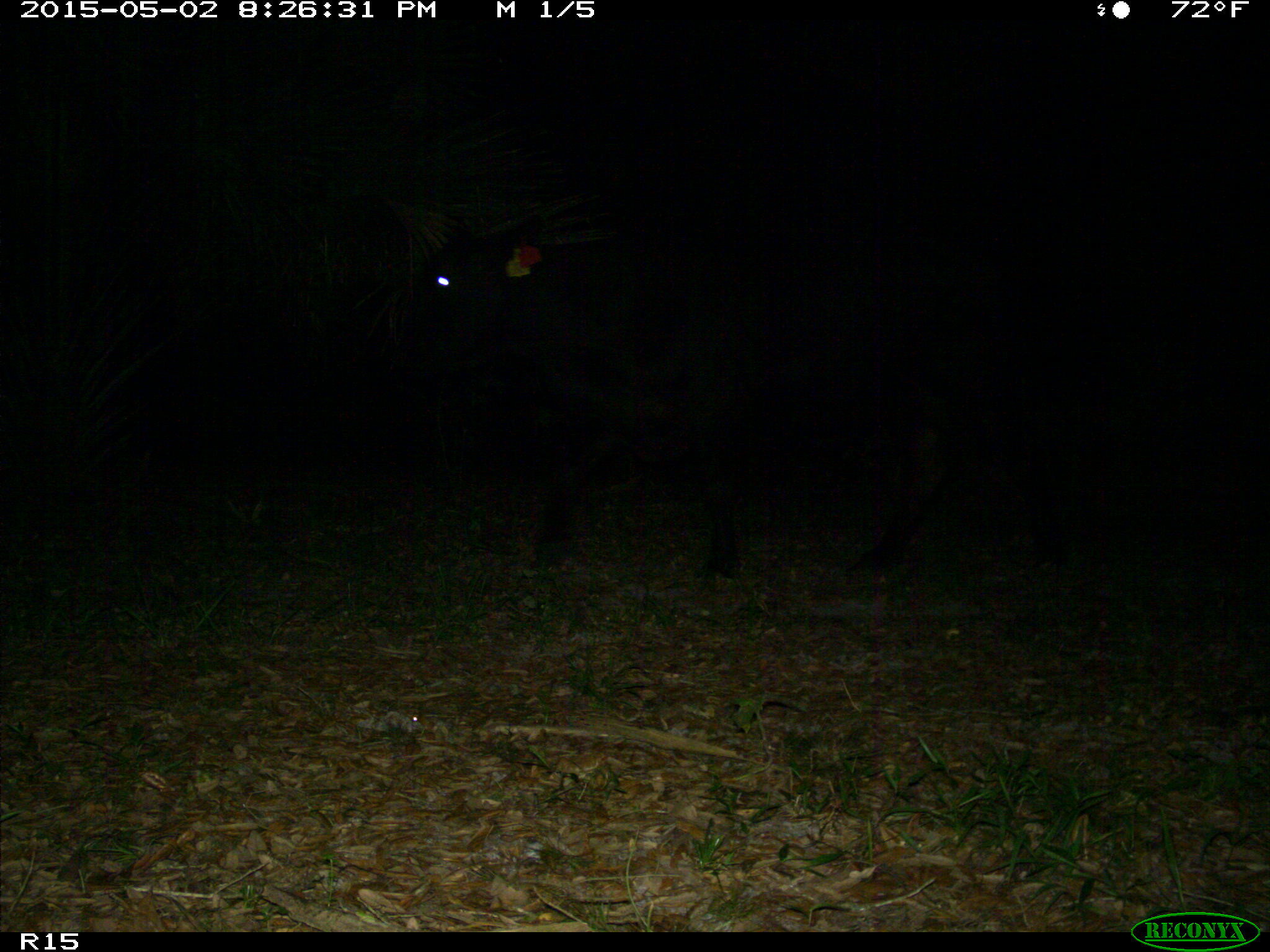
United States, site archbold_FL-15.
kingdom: Animalia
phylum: Chordata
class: Mammalia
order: Artiodactyla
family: Bovidae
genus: Bos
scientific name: Bos taurus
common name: domestic cow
Bos taurus (domestic cow).